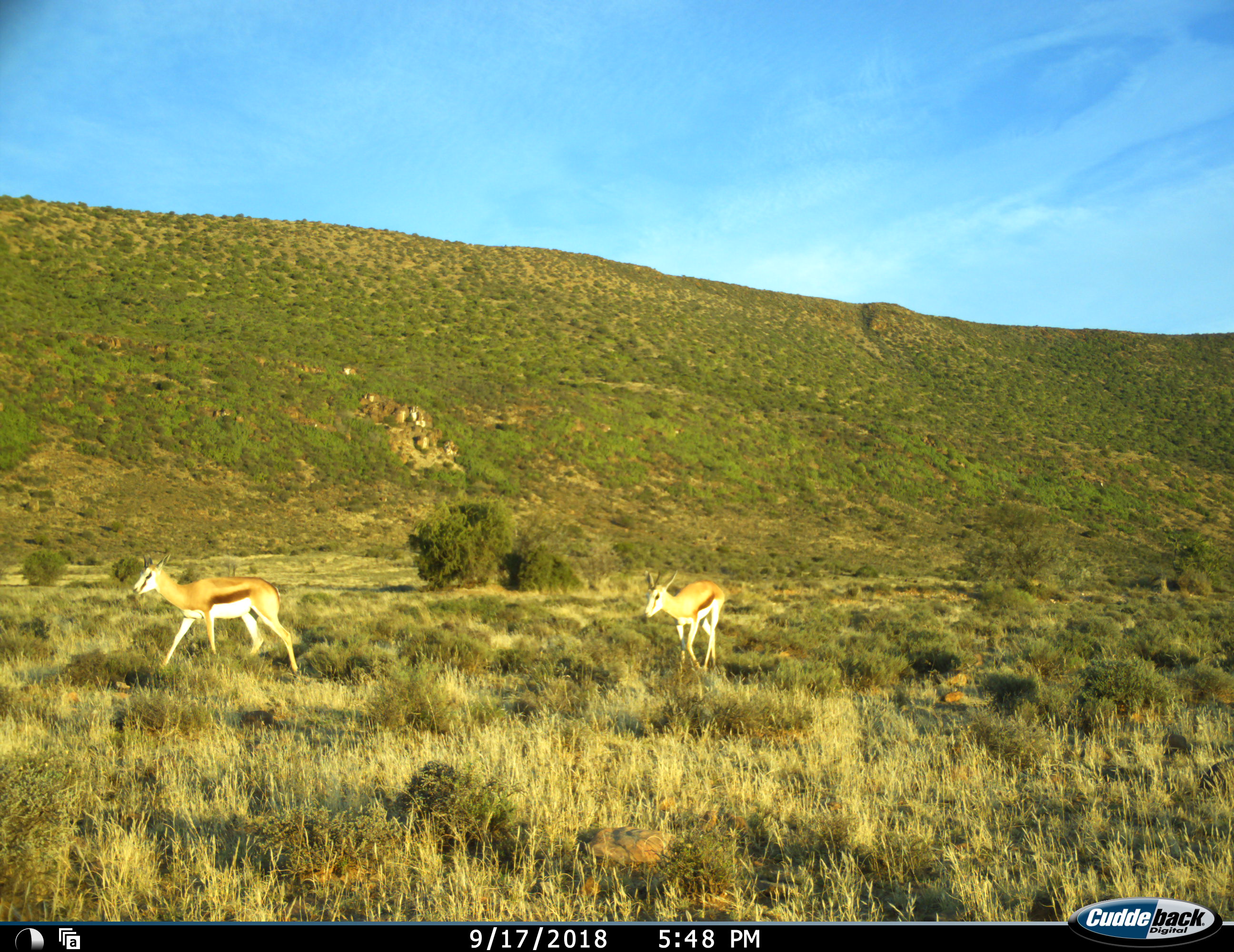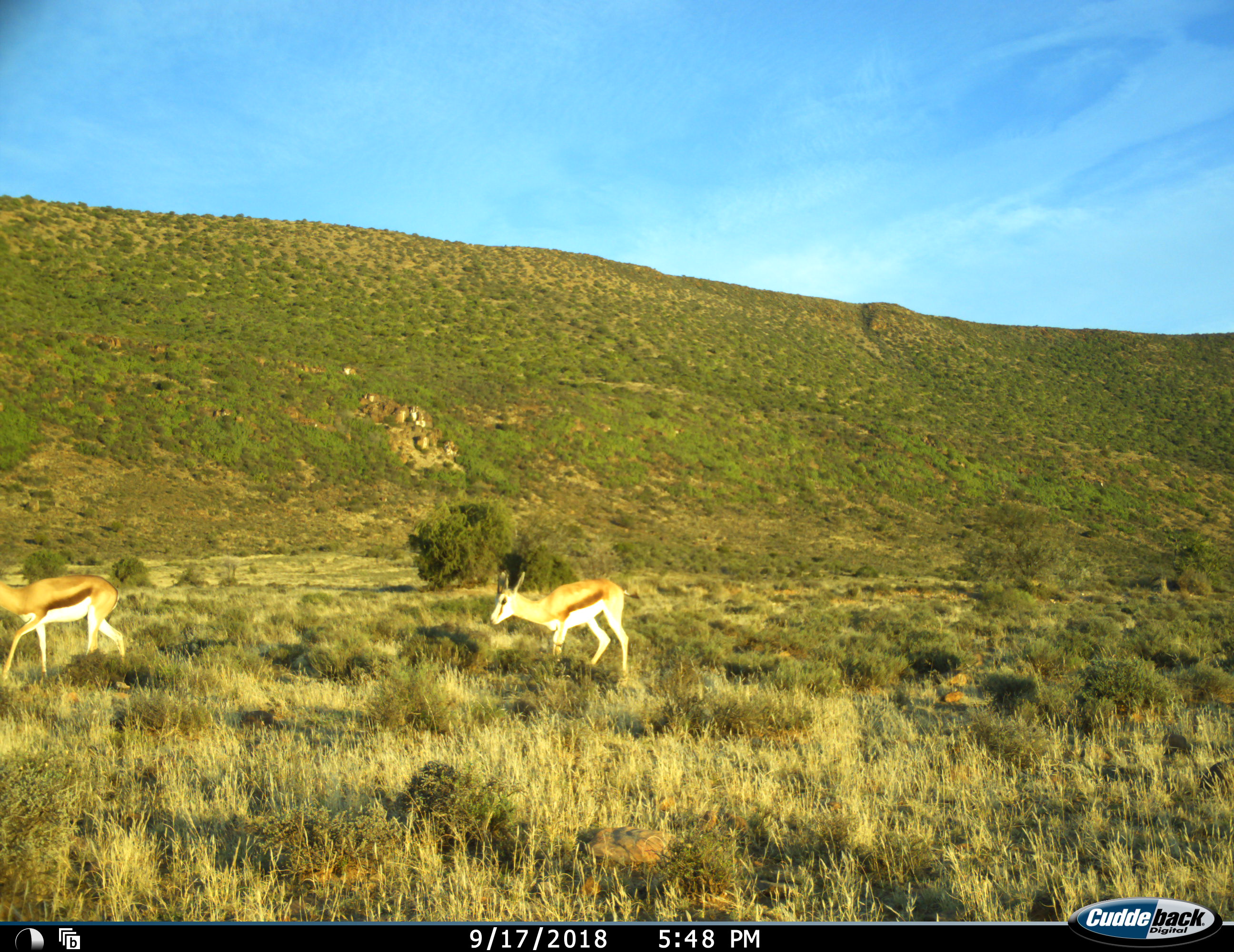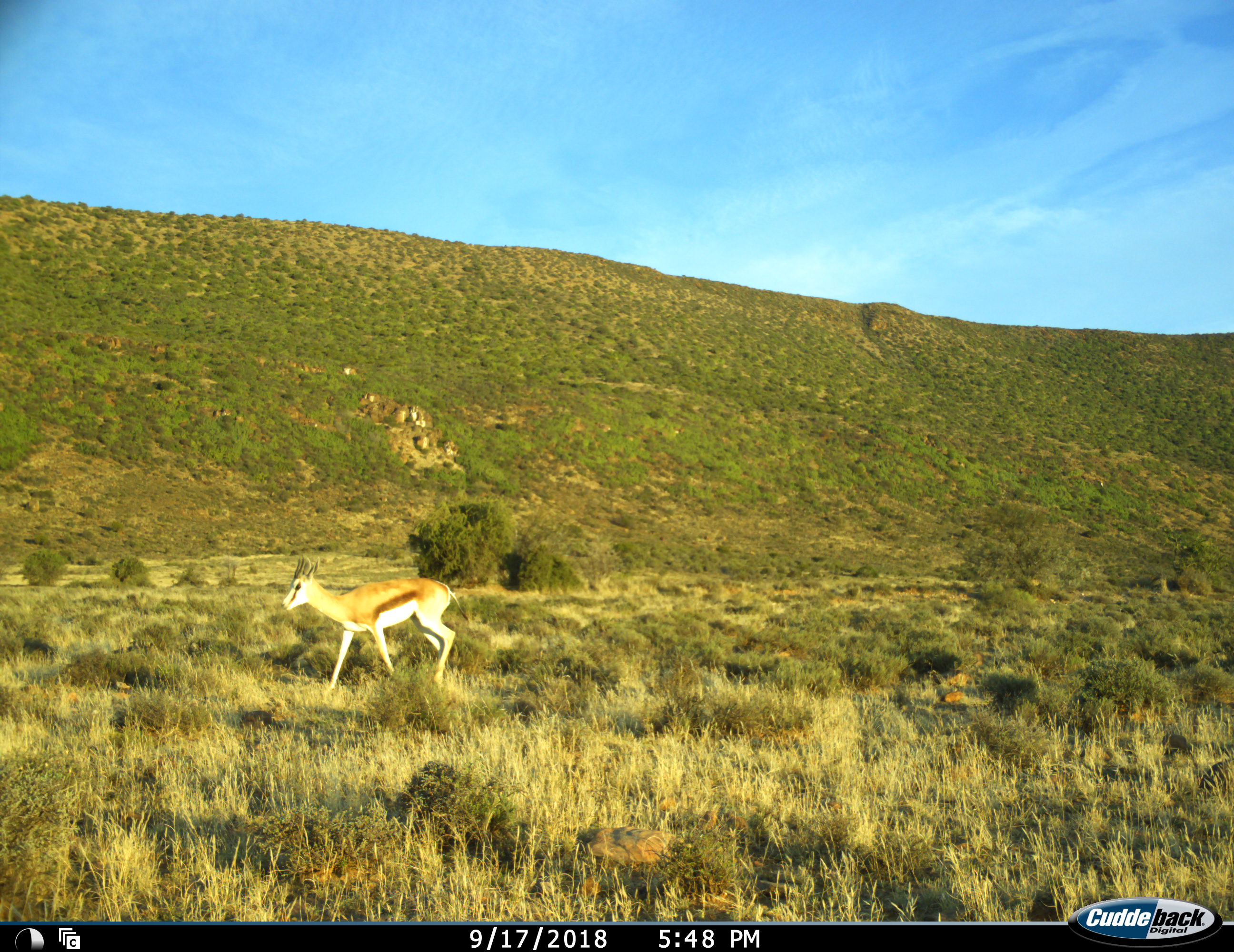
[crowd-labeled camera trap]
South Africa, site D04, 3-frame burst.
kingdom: Animalia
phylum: Chordata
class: Mammalia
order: Artiodactyla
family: Bovidae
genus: Antidorcas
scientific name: Antidorcas marsupialis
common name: springbok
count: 2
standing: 0%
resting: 0%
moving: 100%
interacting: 0%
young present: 10%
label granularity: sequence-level